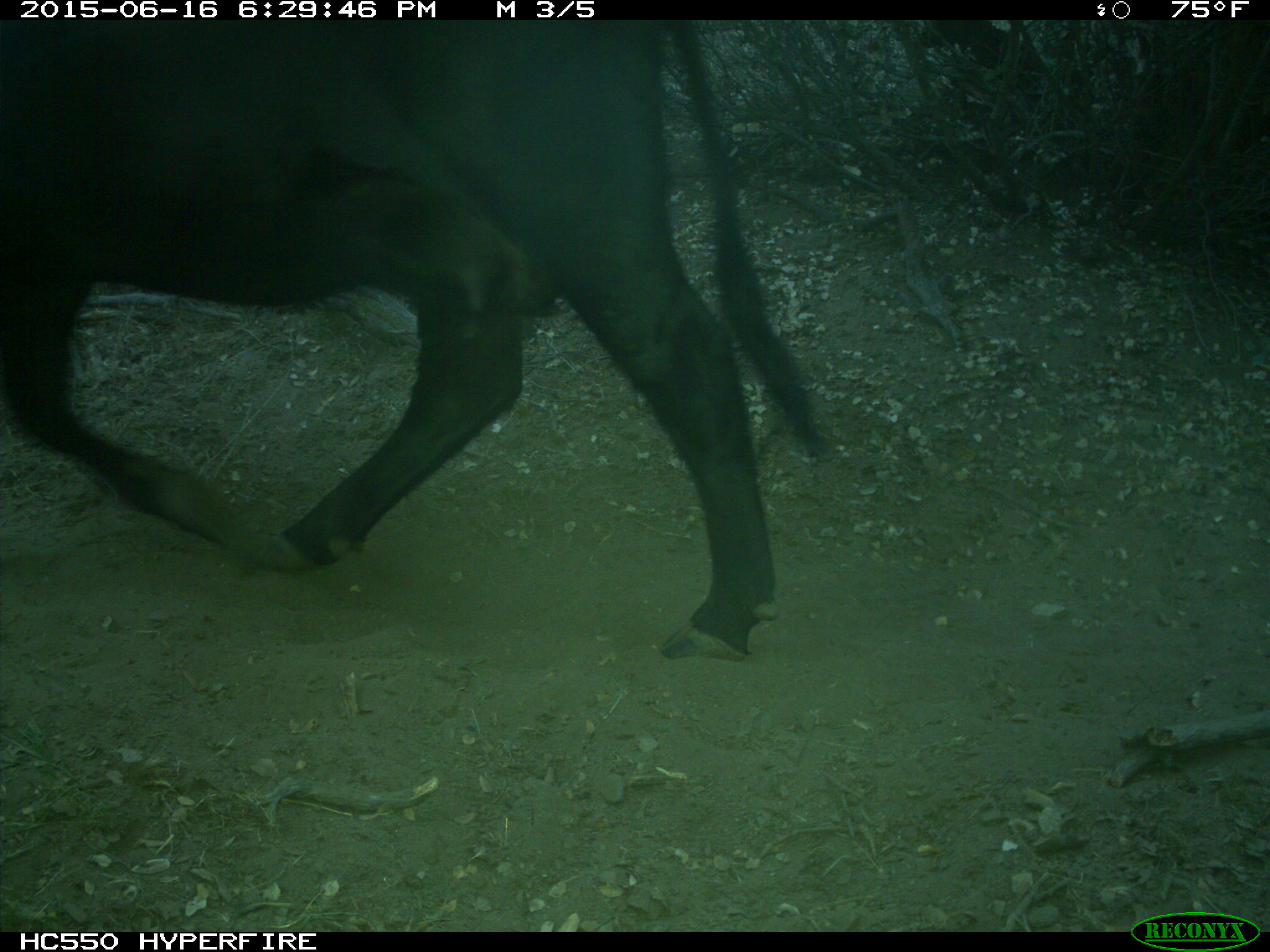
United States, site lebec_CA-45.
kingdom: Animalia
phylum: Chordata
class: Mammalia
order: Artiodactyla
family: Bovidae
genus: Bos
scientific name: Bos taurus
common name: domestic cow